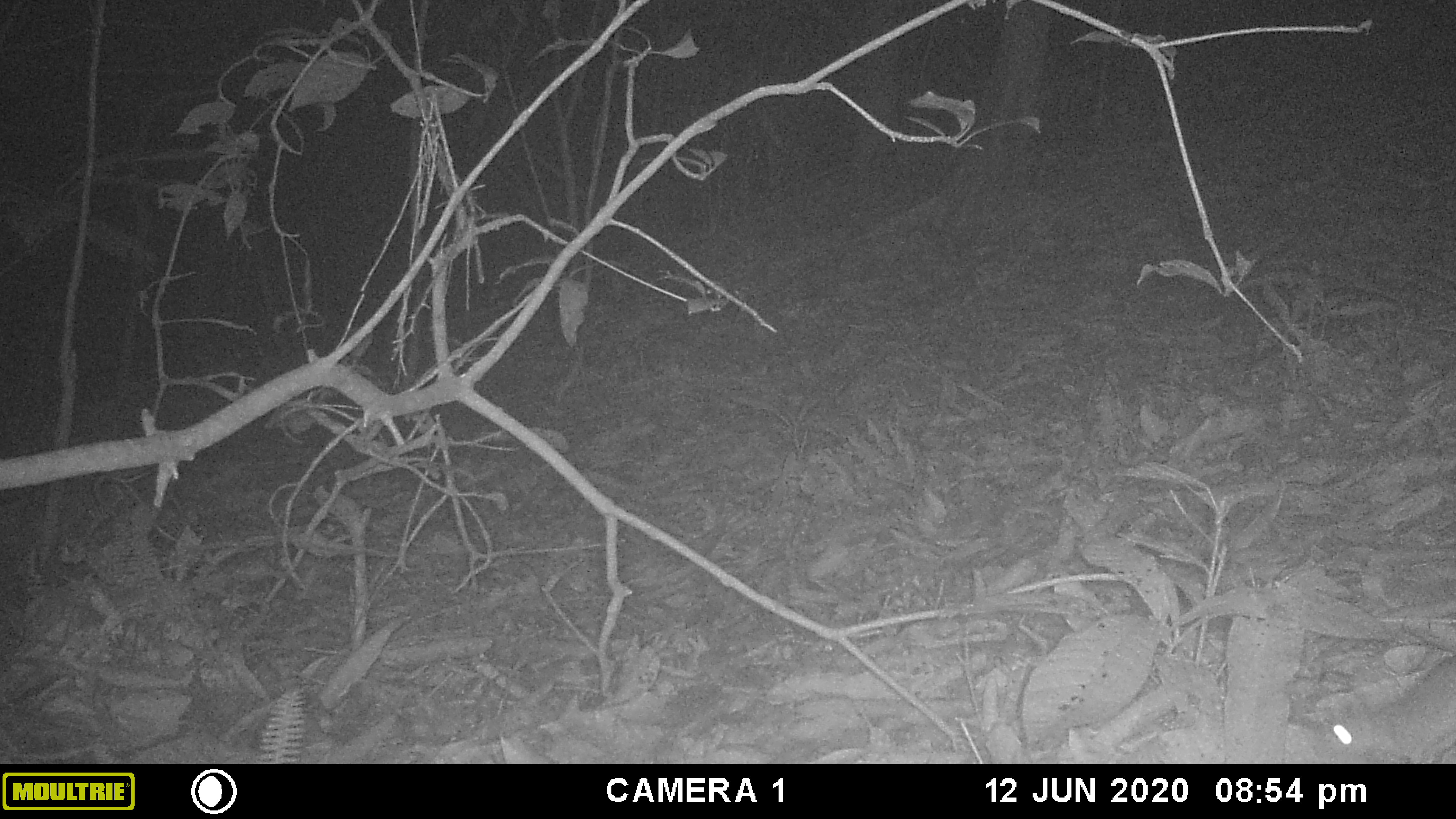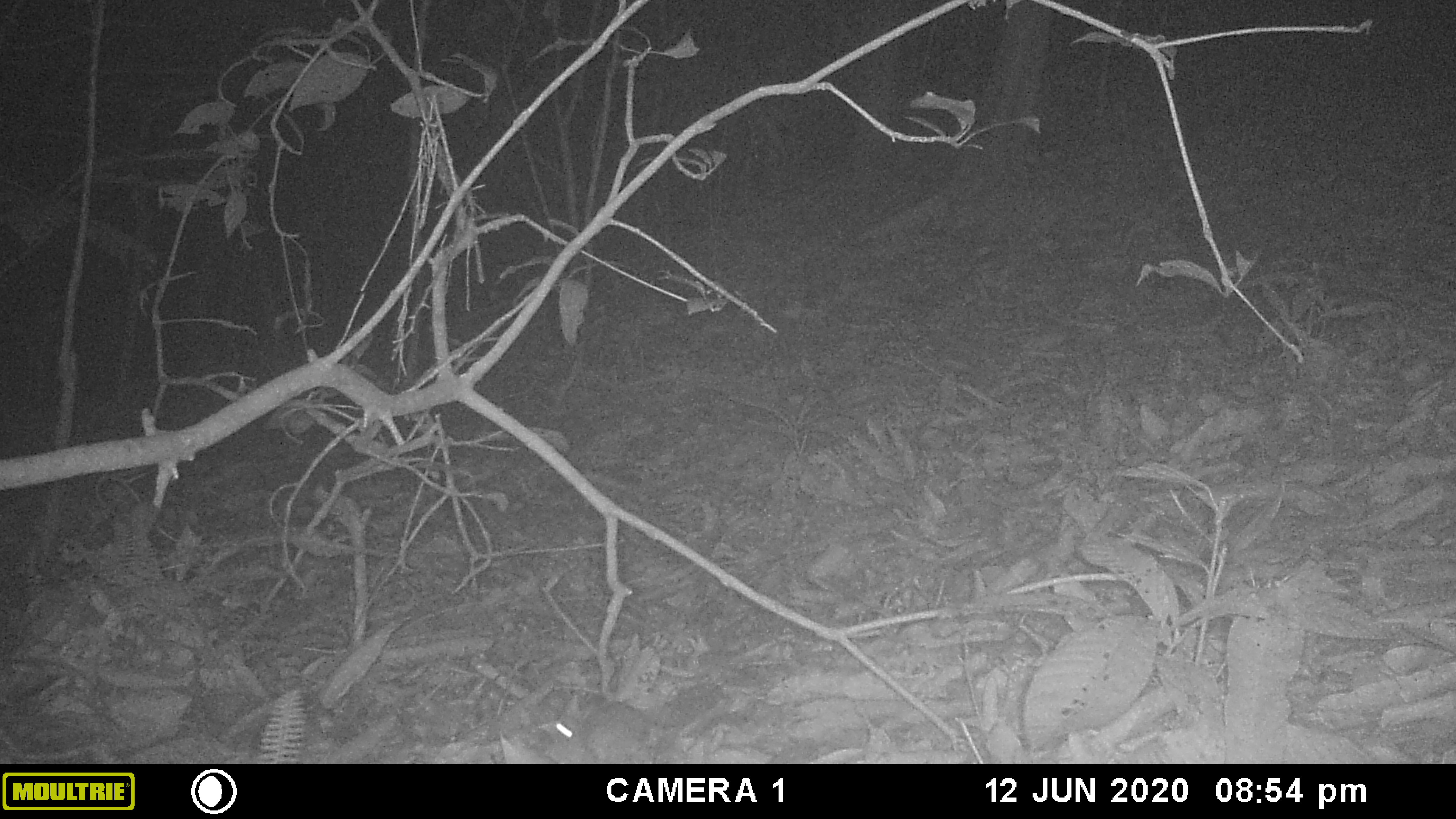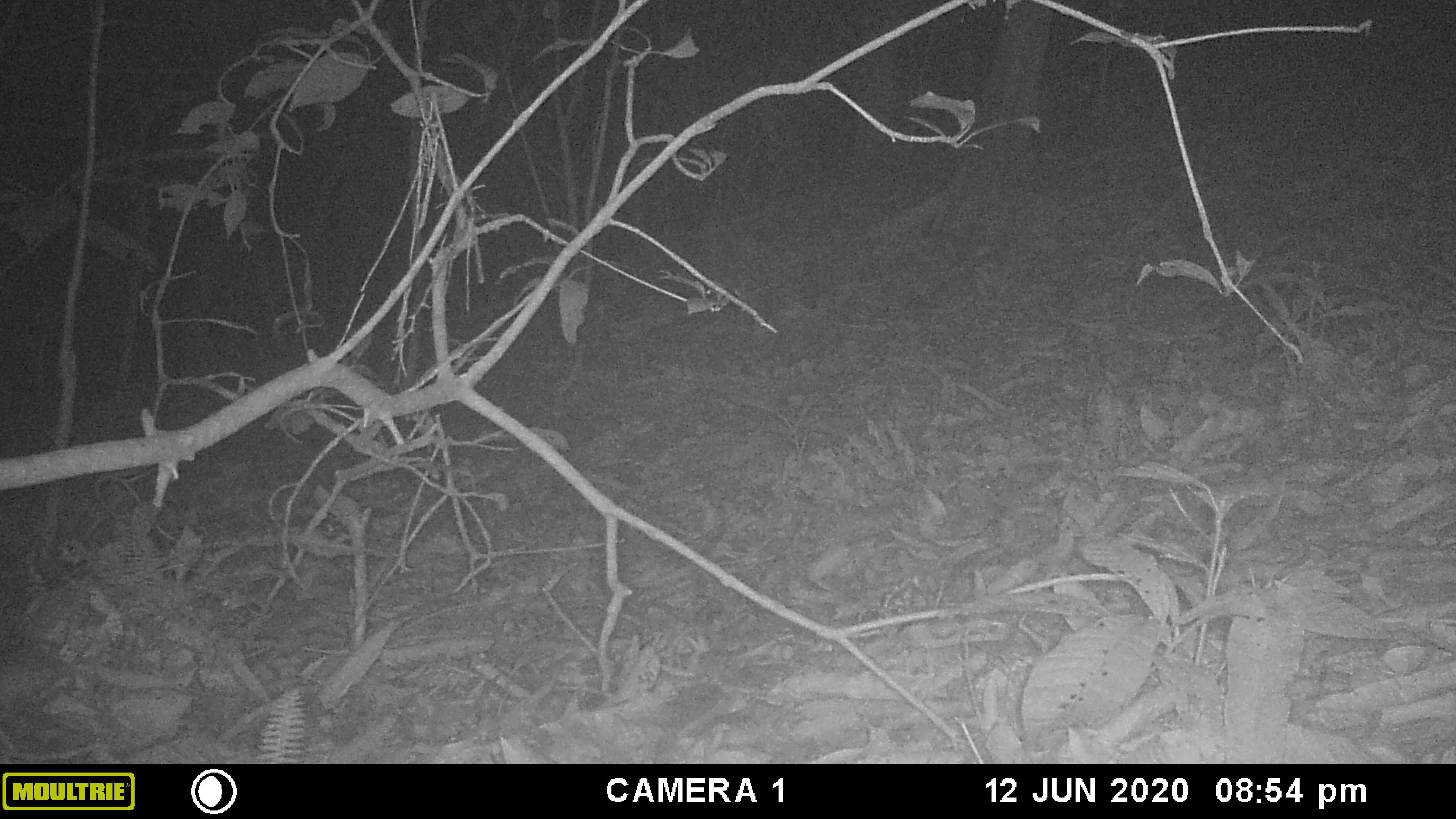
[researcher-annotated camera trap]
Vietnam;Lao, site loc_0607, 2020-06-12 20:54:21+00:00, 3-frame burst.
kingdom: Animalia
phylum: Chordata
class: Mammalia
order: Rodentia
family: Muridae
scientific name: Muridae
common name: old-world mice and rats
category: unidentified murid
Unidentified murid (old-world mice and rats) (Muridae). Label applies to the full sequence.